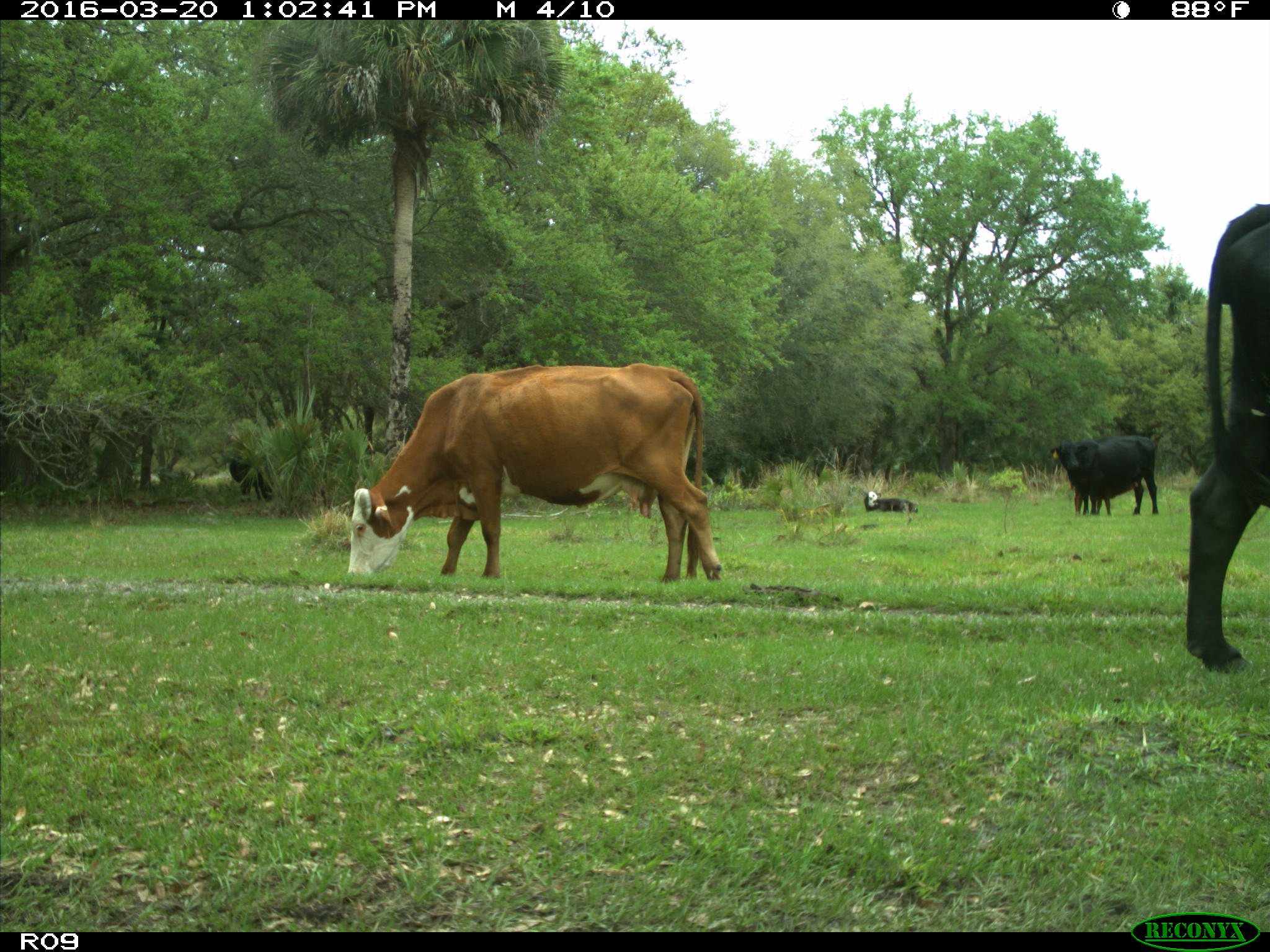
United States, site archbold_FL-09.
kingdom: Animalia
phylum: Chordata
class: Mammalia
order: Artiodactyla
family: Bovidae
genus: Bos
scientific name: Bos taurus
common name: domestic cow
Bos taurus (domestic cow).